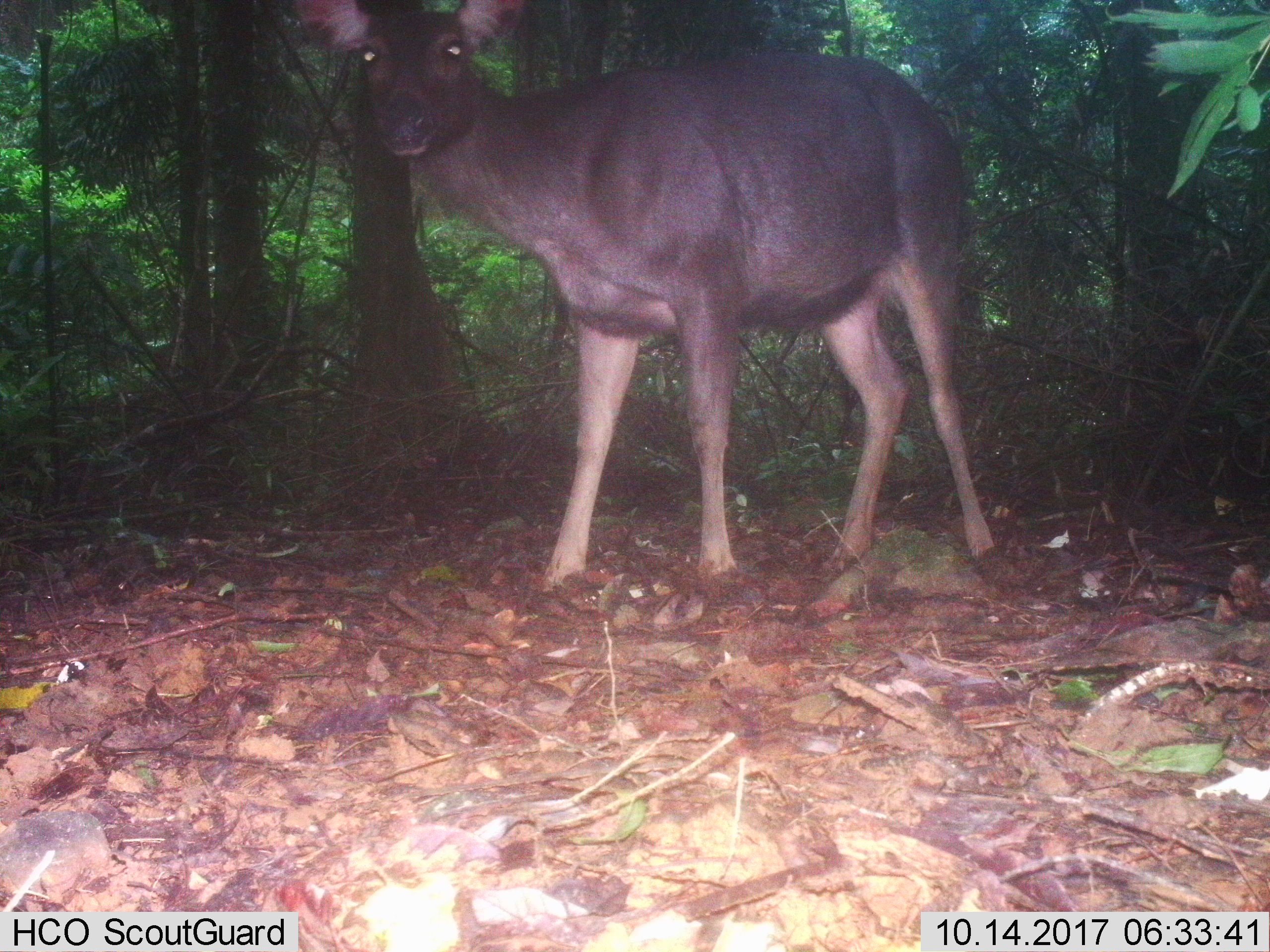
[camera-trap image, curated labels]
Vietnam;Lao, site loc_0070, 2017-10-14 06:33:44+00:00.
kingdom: Animalia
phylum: Chordata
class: Mammalia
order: Artiodactyla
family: Cervidae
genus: Rusa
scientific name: Rusa unicolor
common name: sambar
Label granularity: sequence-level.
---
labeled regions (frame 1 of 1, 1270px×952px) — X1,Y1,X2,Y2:
sambar: 296,0,994,584